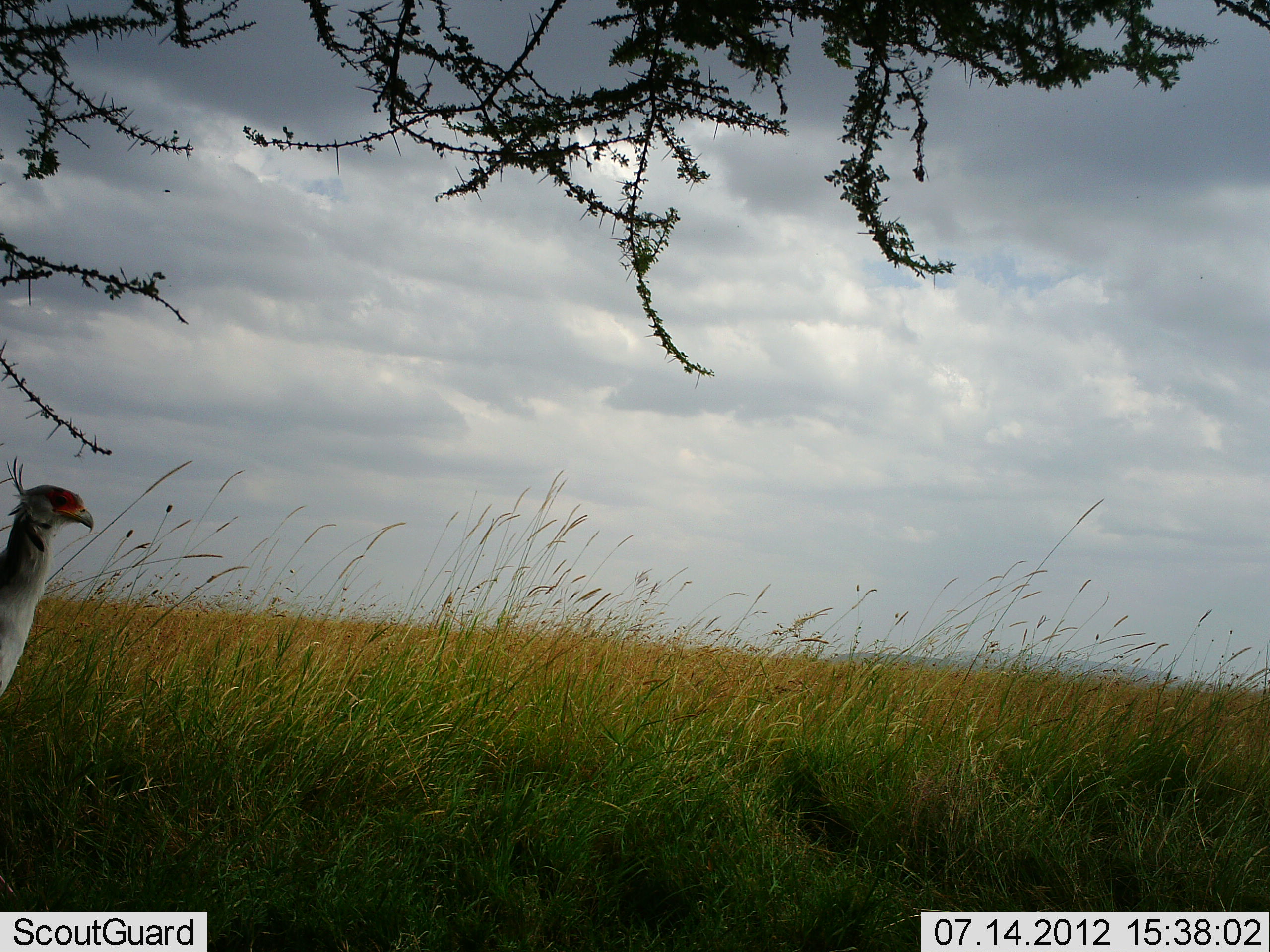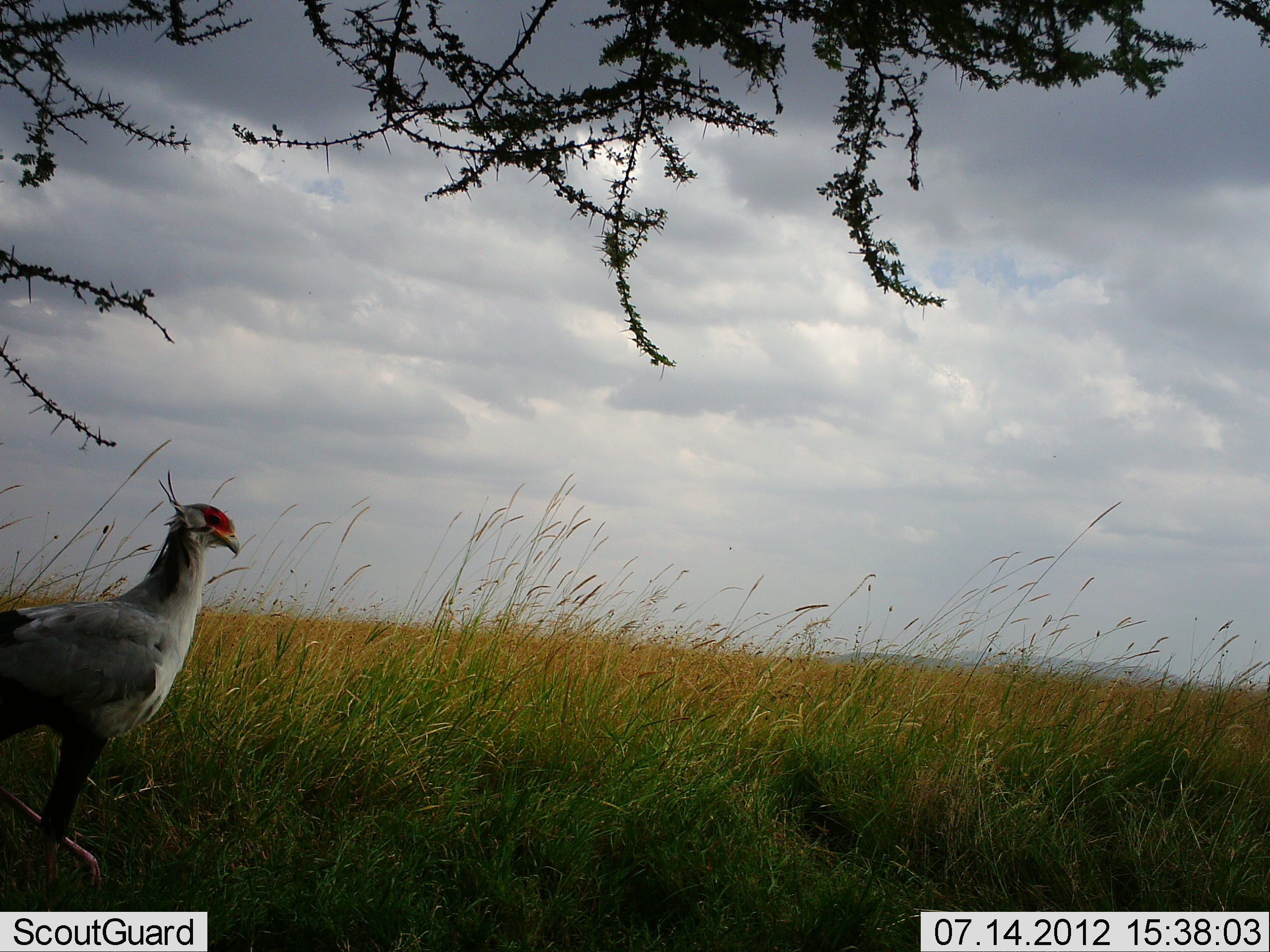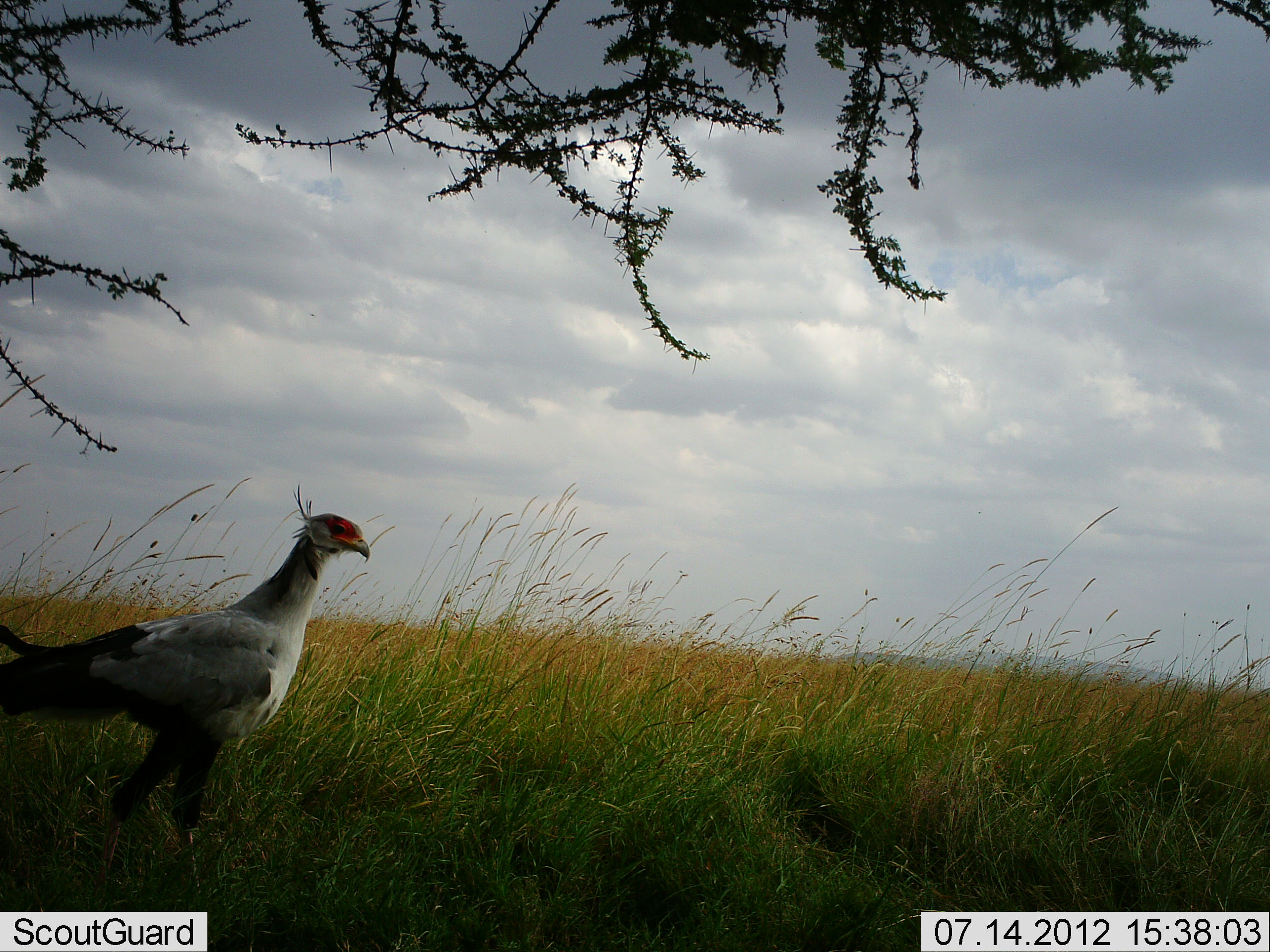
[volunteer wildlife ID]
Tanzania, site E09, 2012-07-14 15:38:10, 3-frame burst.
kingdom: Animalia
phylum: Chordata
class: Aves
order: Accipitriformes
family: Sagittariidae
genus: Sagittarius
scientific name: Sagittarius serpentarius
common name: secretary bird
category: secretarybird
Secretarybird (secretary bird) (Sagittarius serpentarius), count 1. Behavior (volunteer vote fractions): standing 10%, resting 0%, moving 90%, interacting 0%. Young present (vote fraction): 0%. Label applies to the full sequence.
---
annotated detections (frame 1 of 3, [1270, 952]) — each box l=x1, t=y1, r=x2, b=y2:
animal: l=0, t=456, r=94, b=703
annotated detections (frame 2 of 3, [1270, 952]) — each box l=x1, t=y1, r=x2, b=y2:
animal: l=0, t=467, r=242, b=911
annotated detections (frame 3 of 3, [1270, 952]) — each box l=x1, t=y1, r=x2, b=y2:
animal: l=0, t=481, r=371, b=912